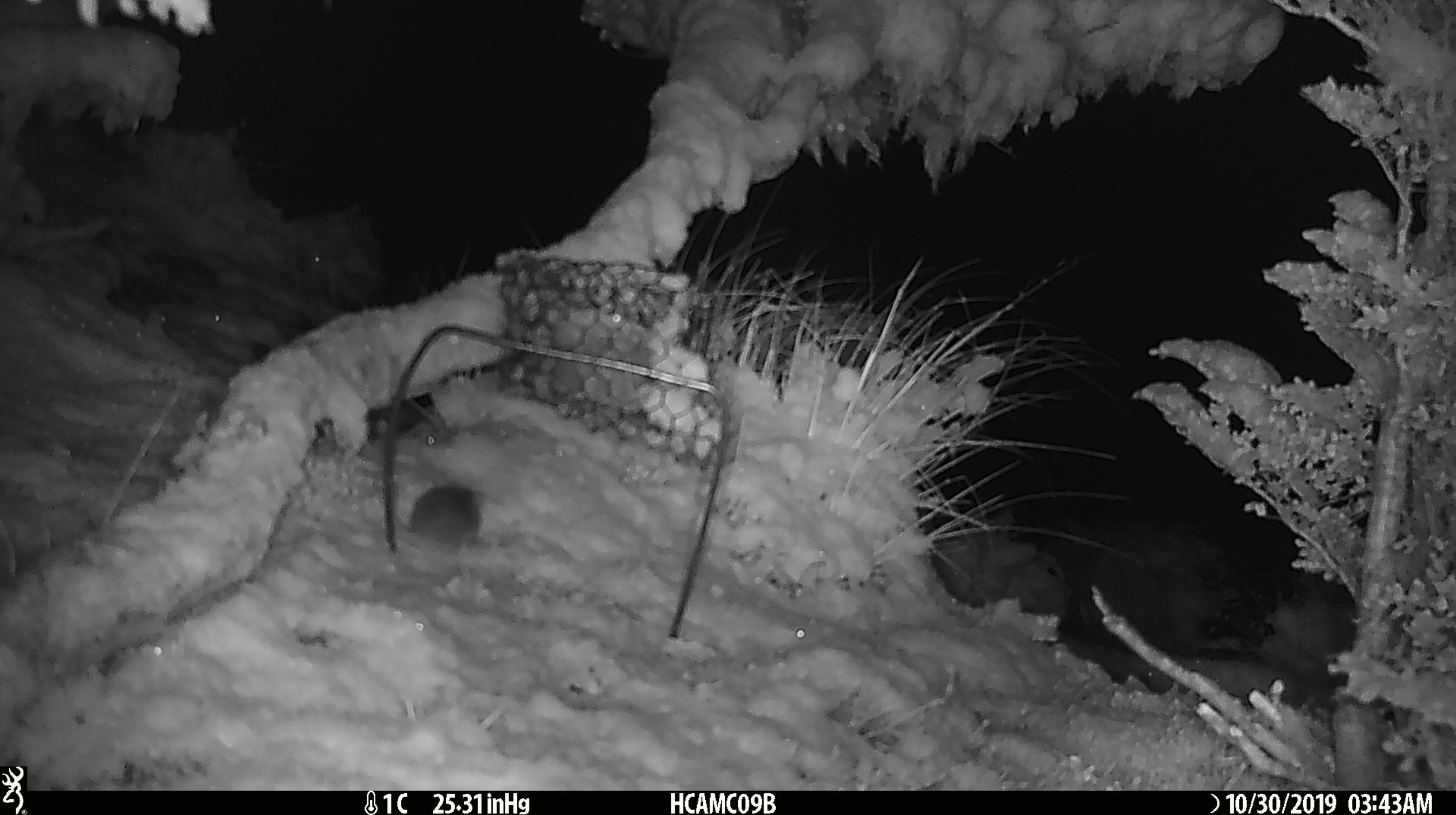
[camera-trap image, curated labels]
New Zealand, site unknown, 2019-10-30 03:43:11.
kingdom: Animalia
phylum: Chordata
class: Mammalia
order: Rodentia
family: Muridae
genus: Mus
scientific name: Mus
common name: mouse